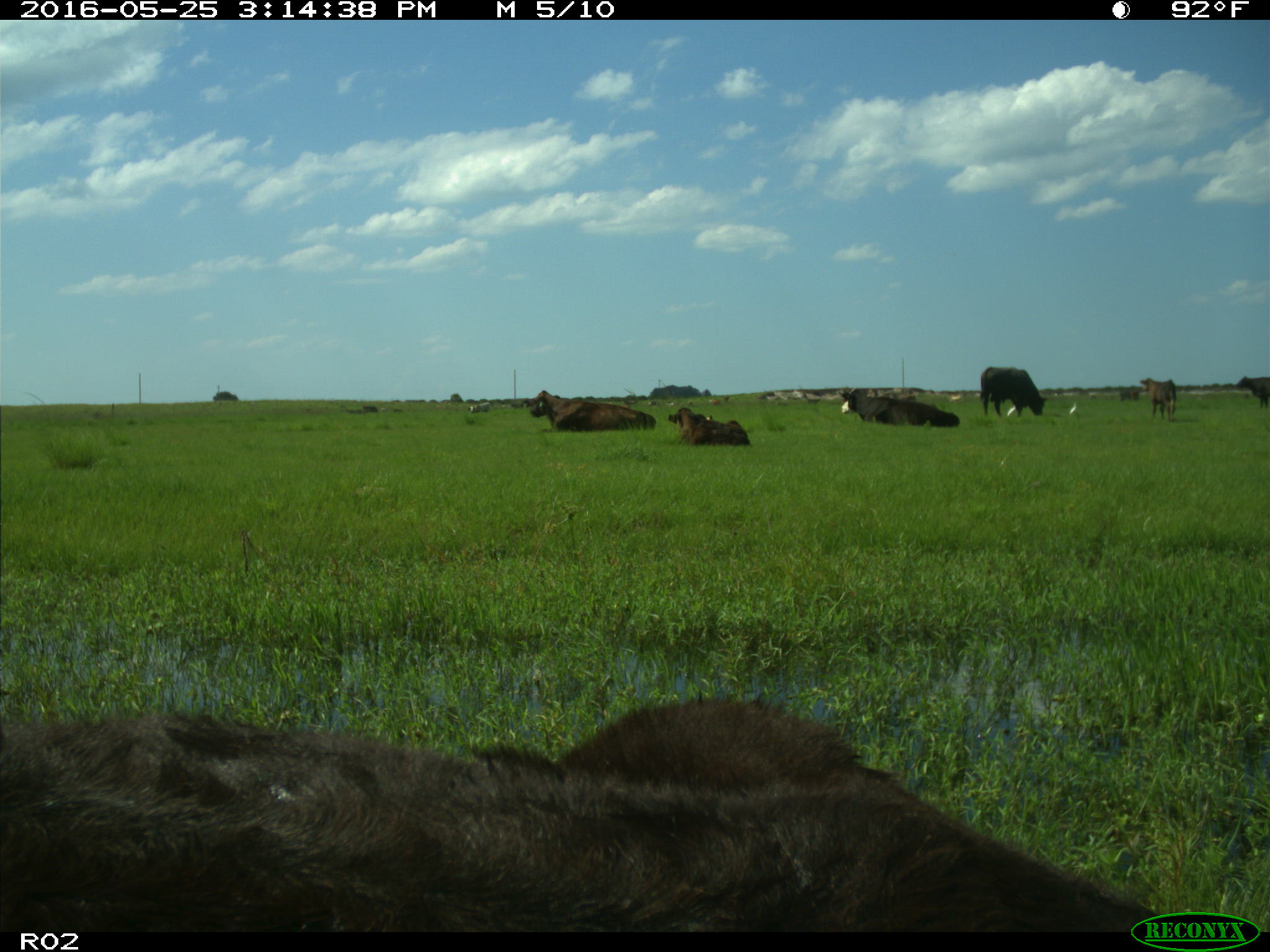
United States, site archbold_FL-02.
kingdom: Animalia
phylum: Chordata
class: Mammalia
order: Artiodactyla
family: Bovidae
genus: Bos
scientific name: Bos taurus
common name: domestic cow